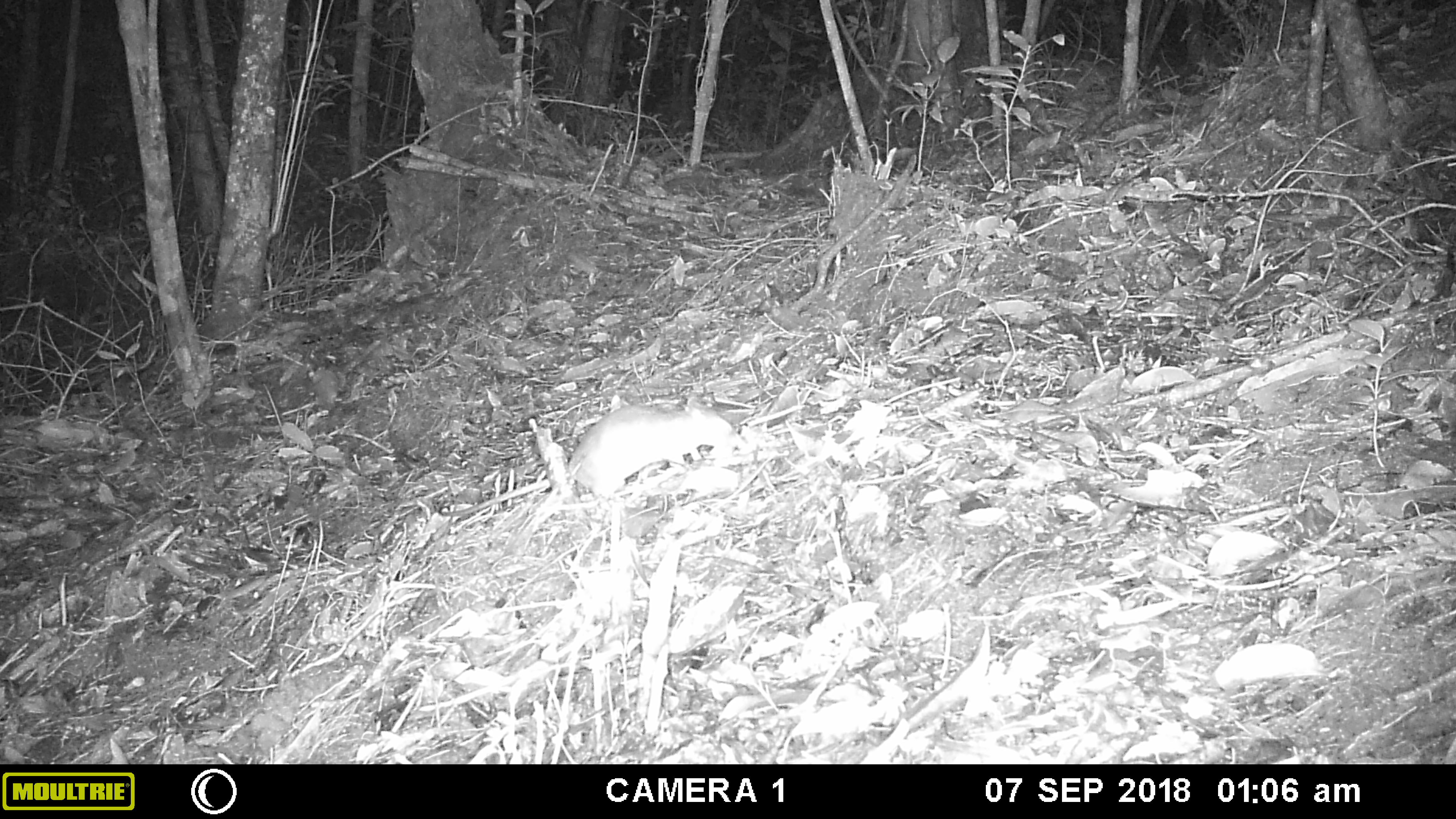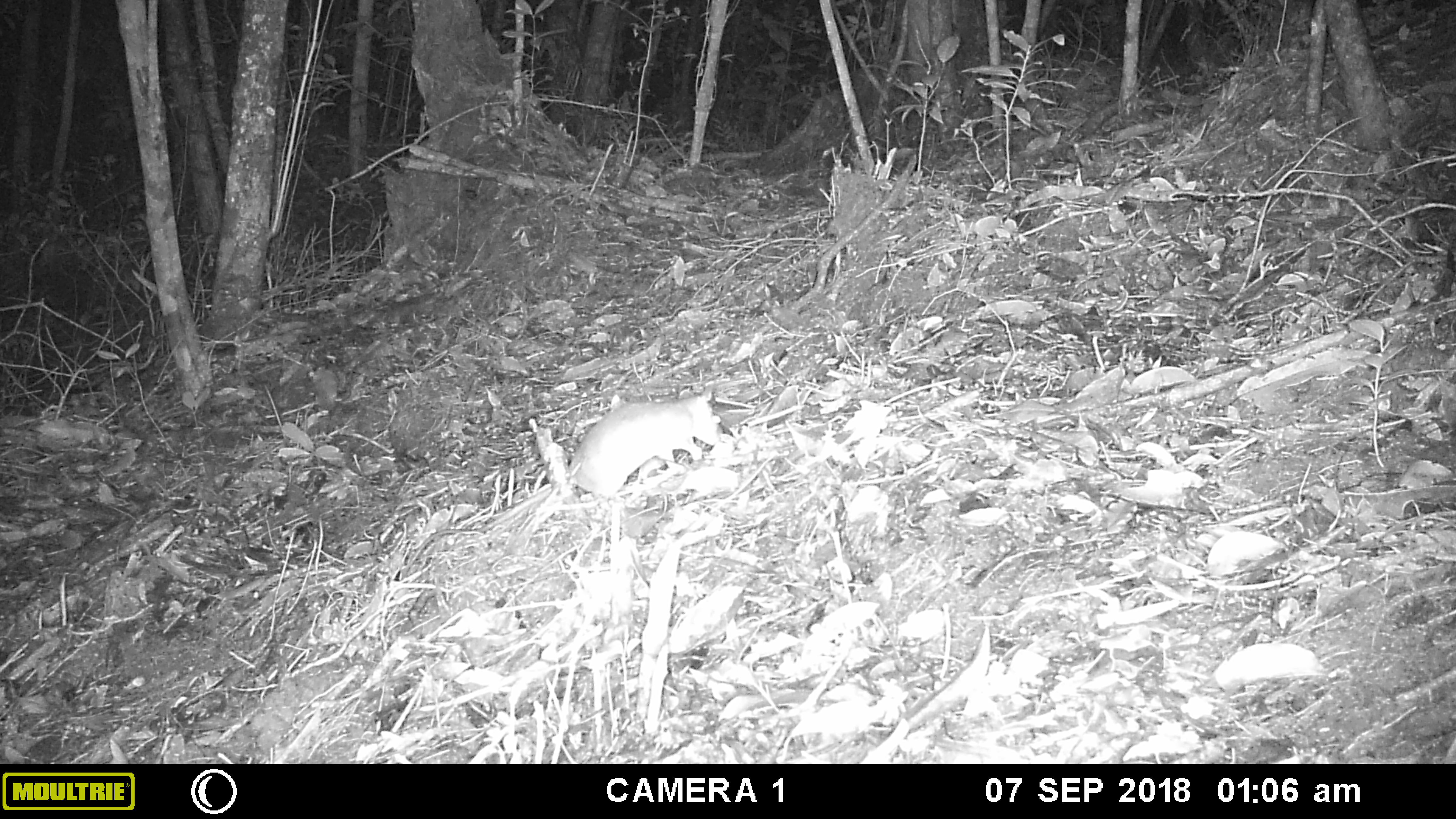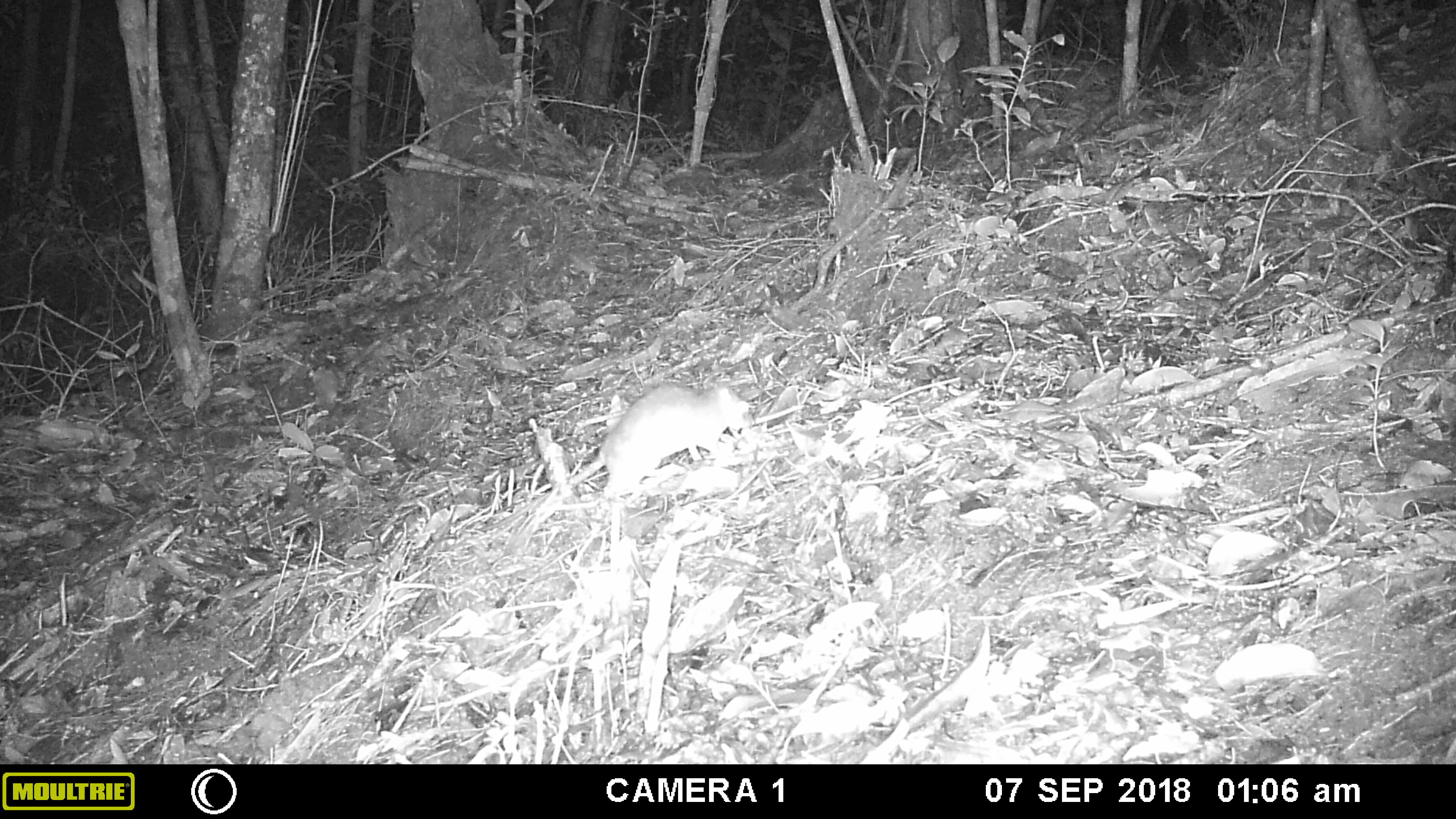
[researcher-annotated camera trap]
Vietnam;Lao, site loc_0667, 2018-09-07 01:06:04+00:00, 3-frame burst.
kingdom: Animalia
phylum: Chordata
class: Mammalia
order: Rodentia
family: Muridae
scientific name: Muridae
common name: old-world mice and rats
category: unidentified murid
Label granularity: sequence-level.